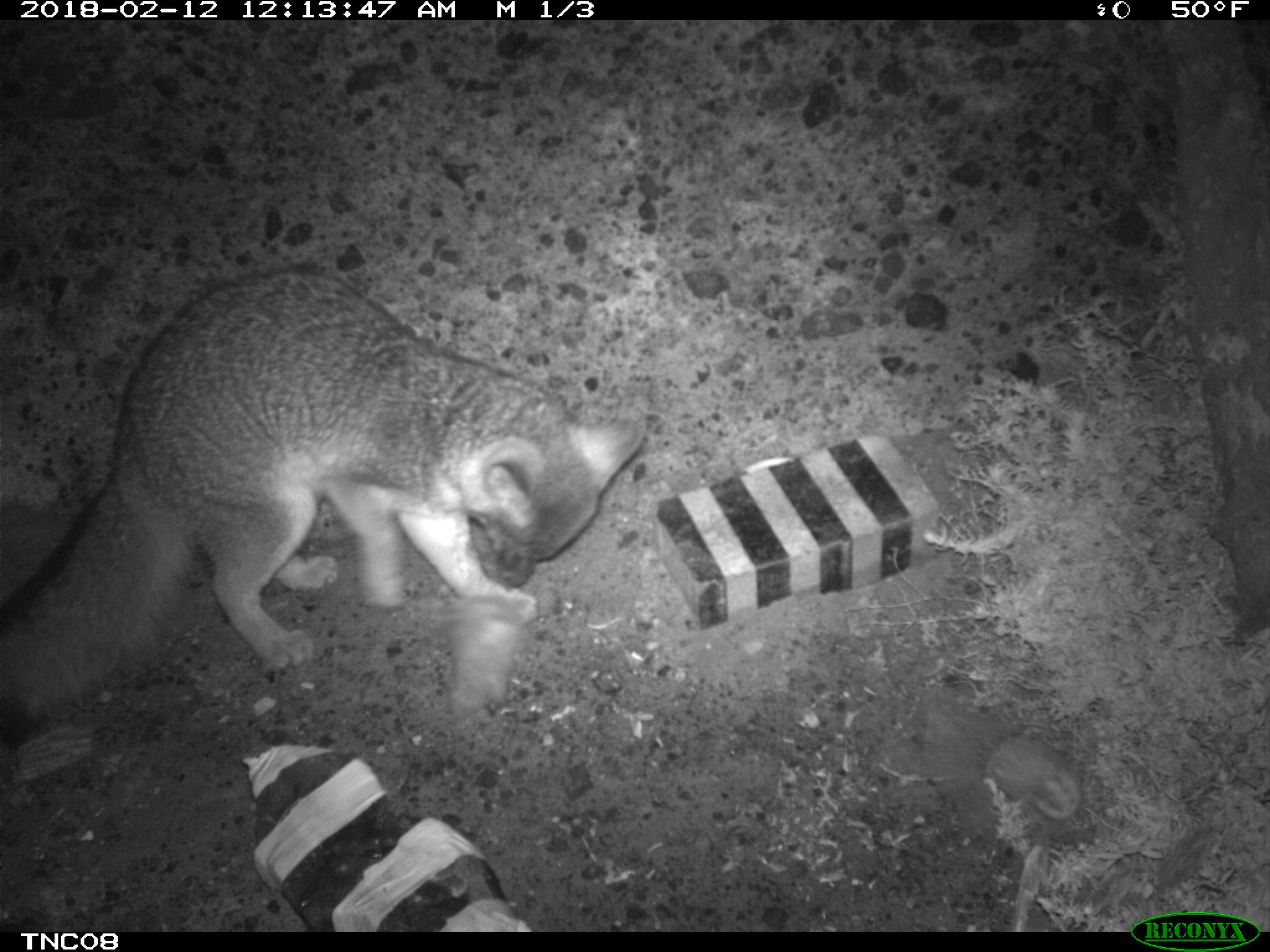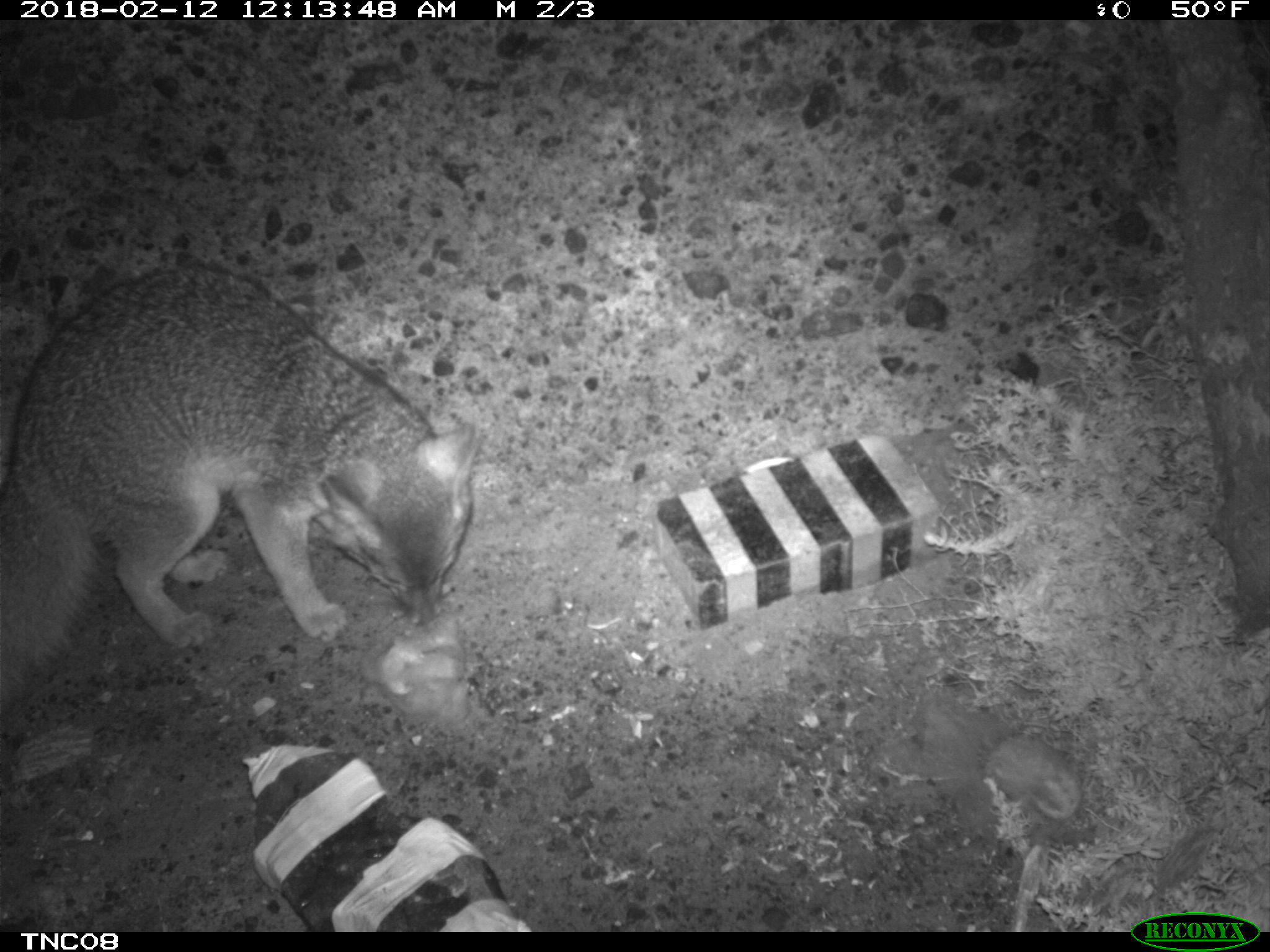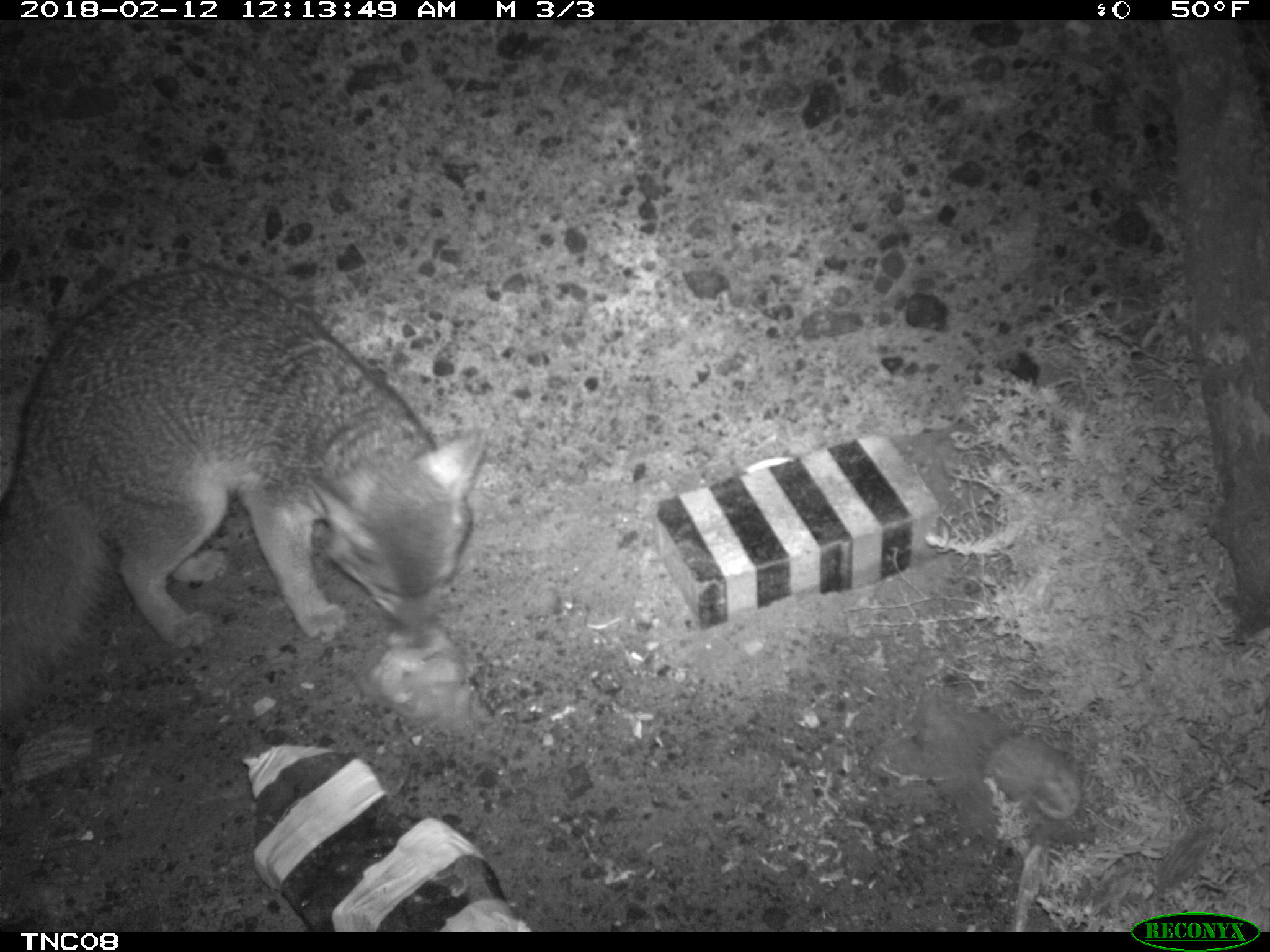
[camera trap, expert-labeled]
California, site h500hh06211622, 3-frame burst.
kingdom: Animalia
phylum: Chordata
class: Mammalia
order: Carnivora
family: Canidae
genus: Urocyon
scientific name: Urocyon littoralis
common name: island fox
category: fox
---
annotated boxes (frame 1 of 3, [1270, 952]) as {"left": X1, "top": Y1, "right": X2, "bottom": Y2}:
fox: {"left": 0, "top": 269, "right": 644, "bottom": 747}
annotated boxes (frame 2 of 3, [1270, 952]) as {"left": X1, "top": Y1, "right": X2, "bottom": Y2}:
fox: {"left": 0, "top": 269, "right": 479, "bottom": 720}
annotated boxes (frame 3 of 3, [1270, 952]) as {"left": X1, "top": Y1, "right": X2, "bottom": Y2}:
fox: {"left": 0, "top": 268, "right": 488, "bottom": 715}